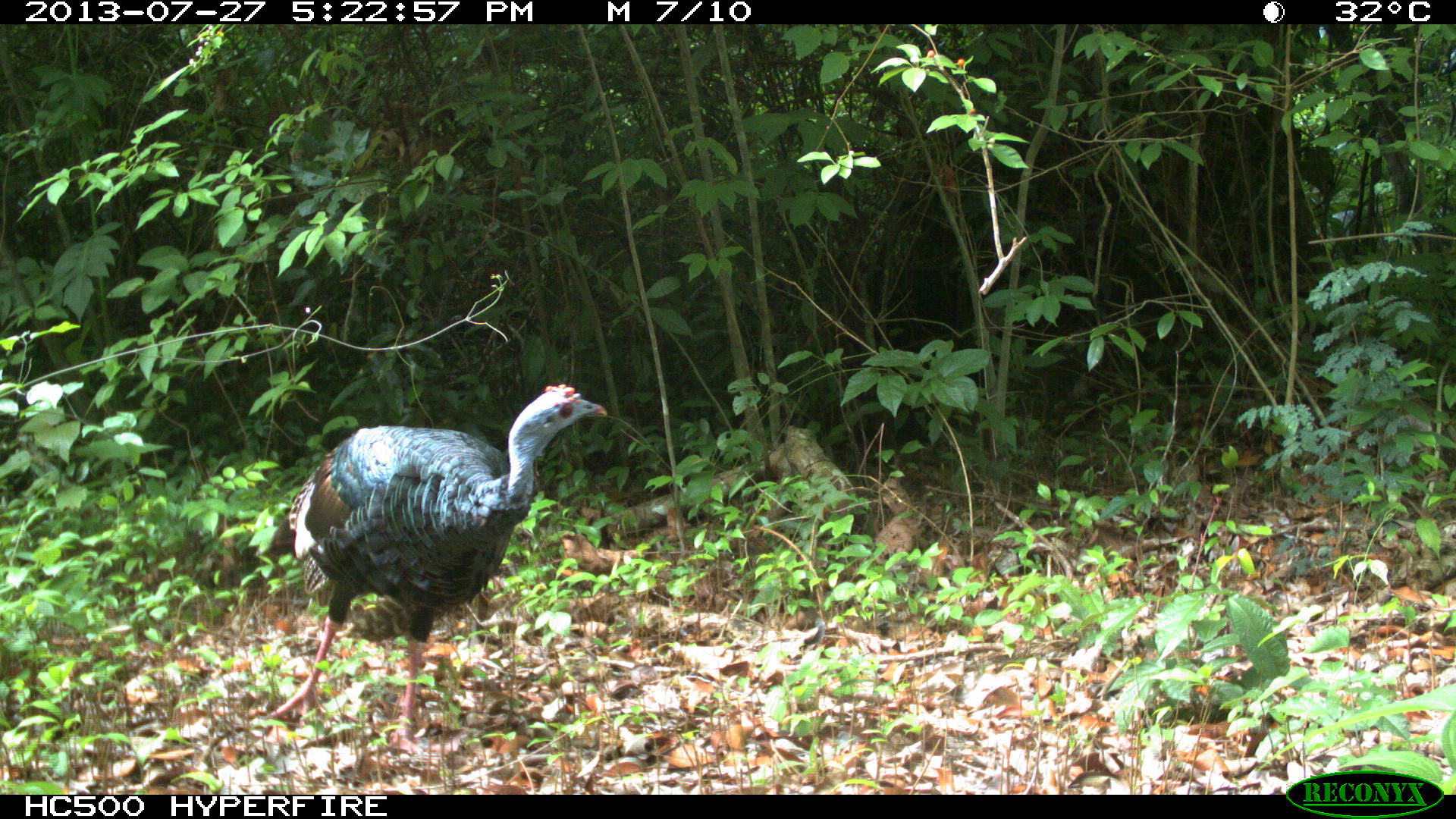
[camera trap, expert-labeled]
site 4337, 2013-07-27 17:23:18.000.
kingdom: Animalia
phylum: Chordata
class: Aves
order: Galliformes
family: Phasianidae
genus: Meleagris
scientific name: Meleagris ocellata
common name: ocellated turkey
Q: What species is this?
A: Meleagris ocellata (ocellated turkey).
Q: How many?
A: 1.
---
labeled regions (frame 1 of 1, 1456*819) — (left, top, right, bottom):
meleagris ocellata: (266, 381, 606, 724)